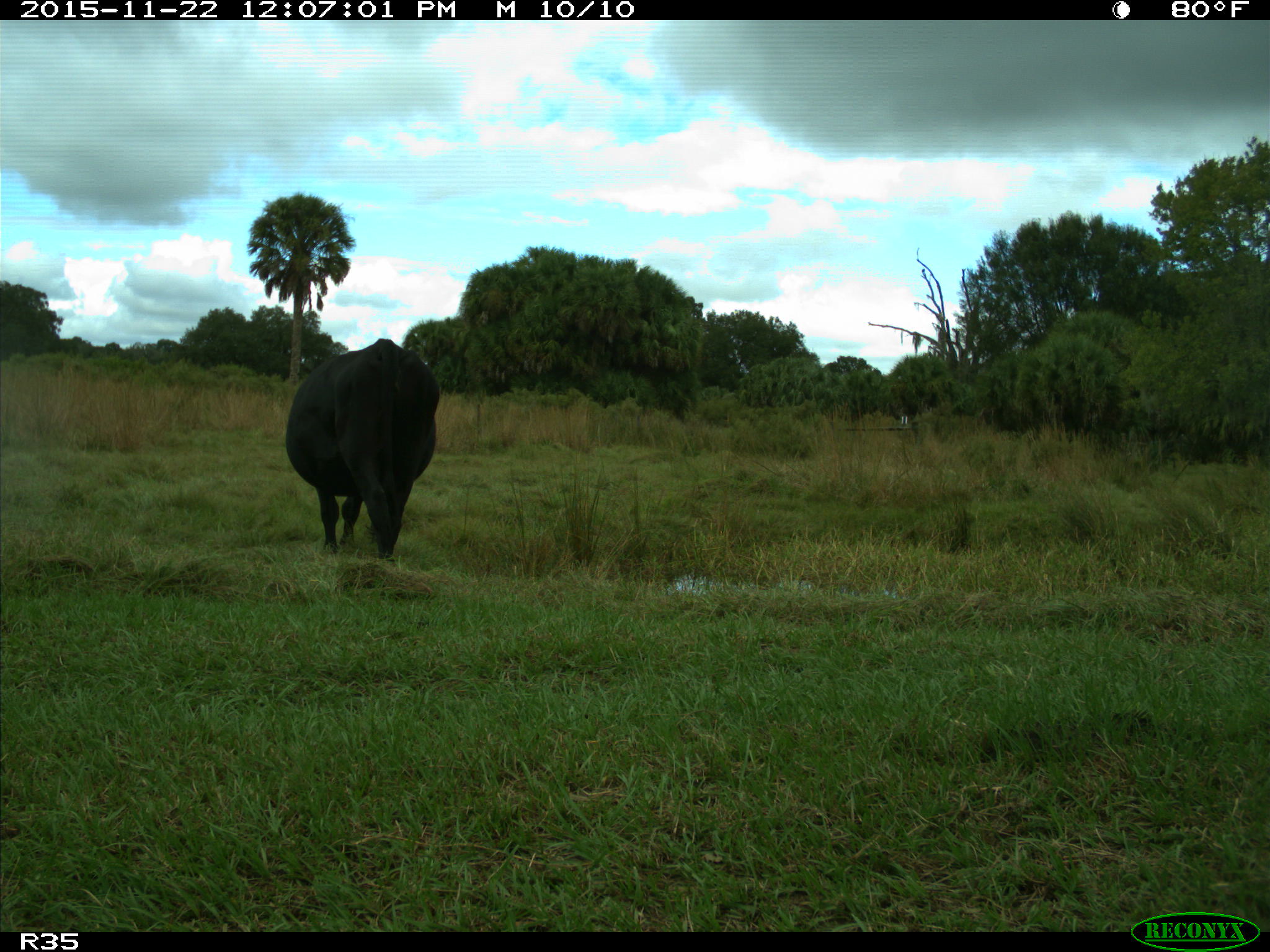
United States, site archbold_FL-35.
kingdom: Animalia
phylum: Chordata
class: Mammalia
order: Artiodactyla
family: Bovidae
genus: Bos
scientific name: Bos taurus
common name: domestic cow